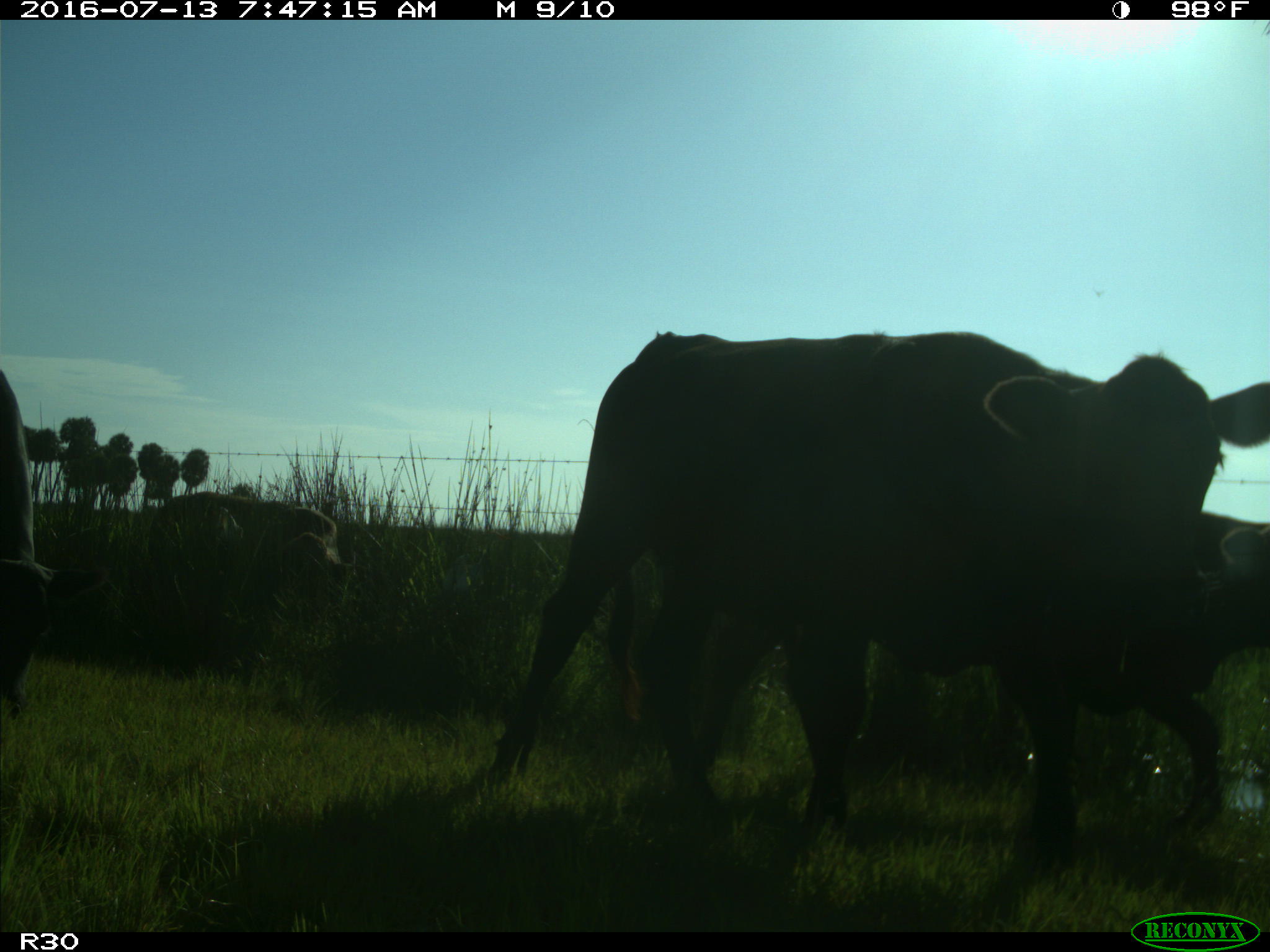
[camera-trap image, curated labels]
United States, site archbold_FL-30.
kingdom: Animalia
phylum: Chordata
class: Mammalia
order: Artiodactyla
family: Bovidae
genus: Bos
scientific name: Bos taurus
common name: domestic cow